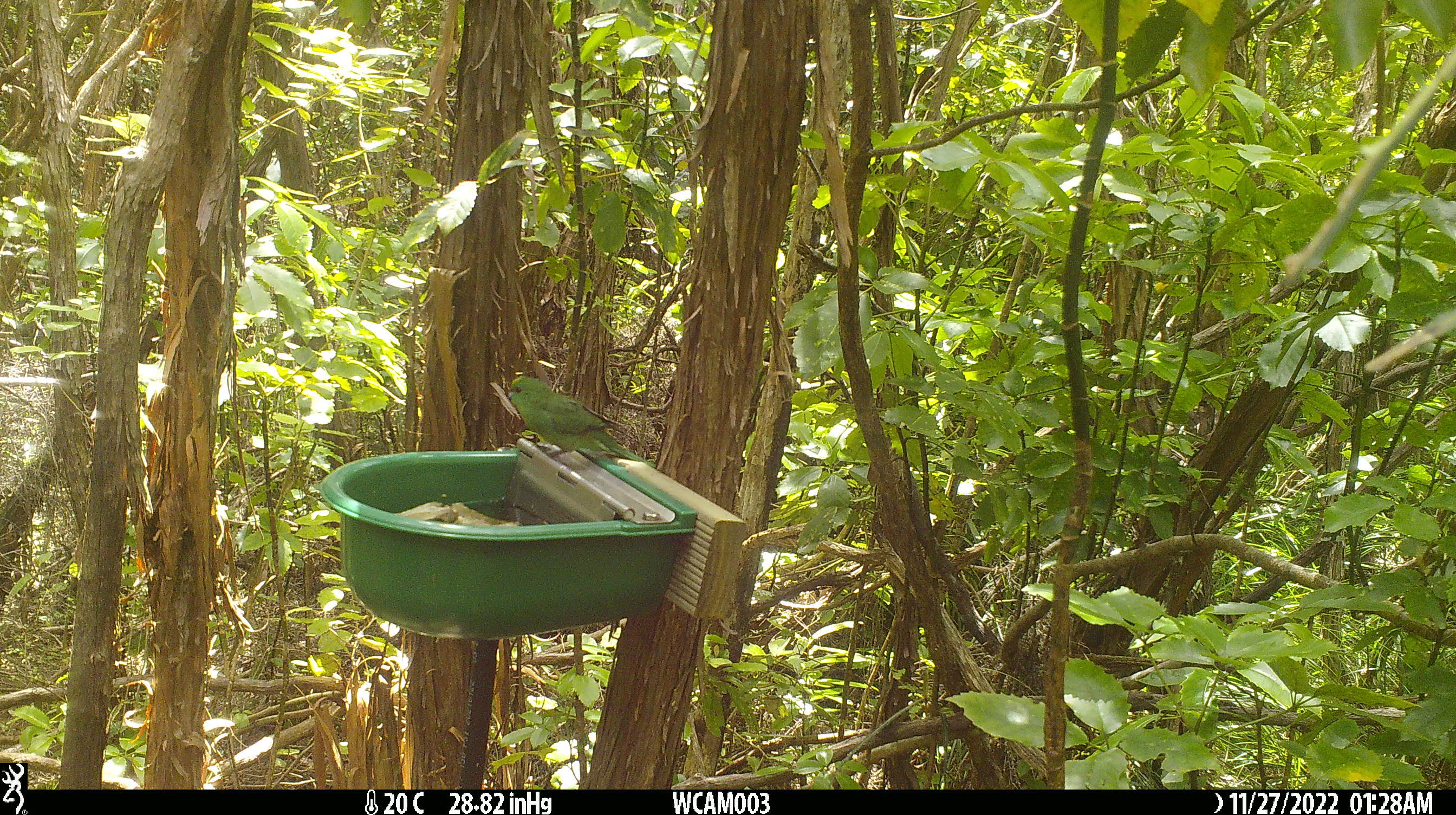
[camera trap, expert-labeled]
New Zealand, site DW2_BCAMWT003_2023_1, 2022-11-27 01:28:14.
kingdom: Animalia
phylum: Chordata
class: Aves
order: Psittaciformes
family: Psittaculidae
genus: Cyanoramphus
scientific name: Cyanoramphus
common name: parakeet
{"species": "parakeet (Cyanoramphus)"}